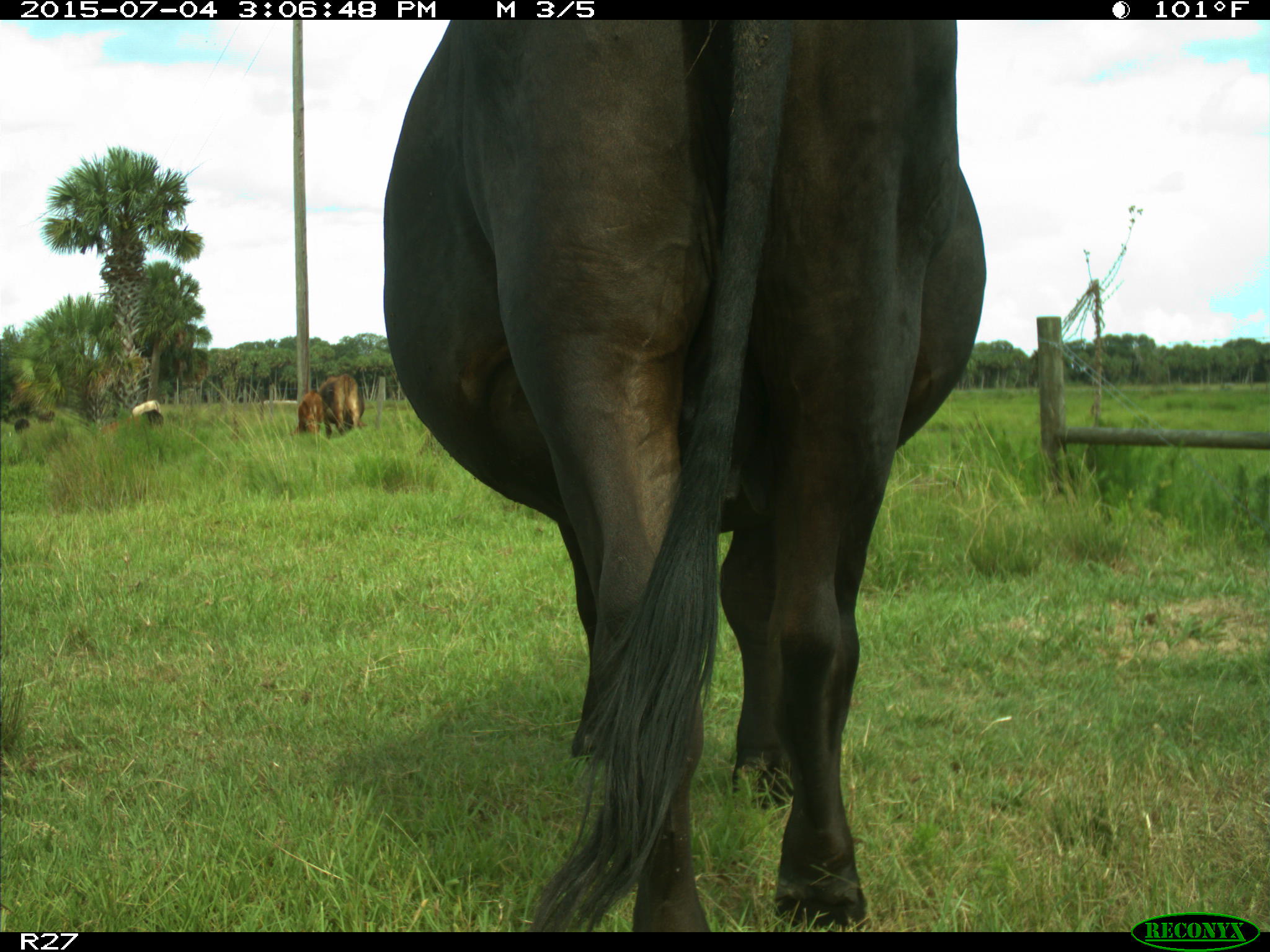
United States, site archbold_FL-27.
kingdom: Animalia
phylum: Chordata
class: Mammalia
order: Artiodactyla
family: Bovidae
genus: Bos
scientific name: Bos taurus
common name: domestic cow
Bos taurus (domestic cow).